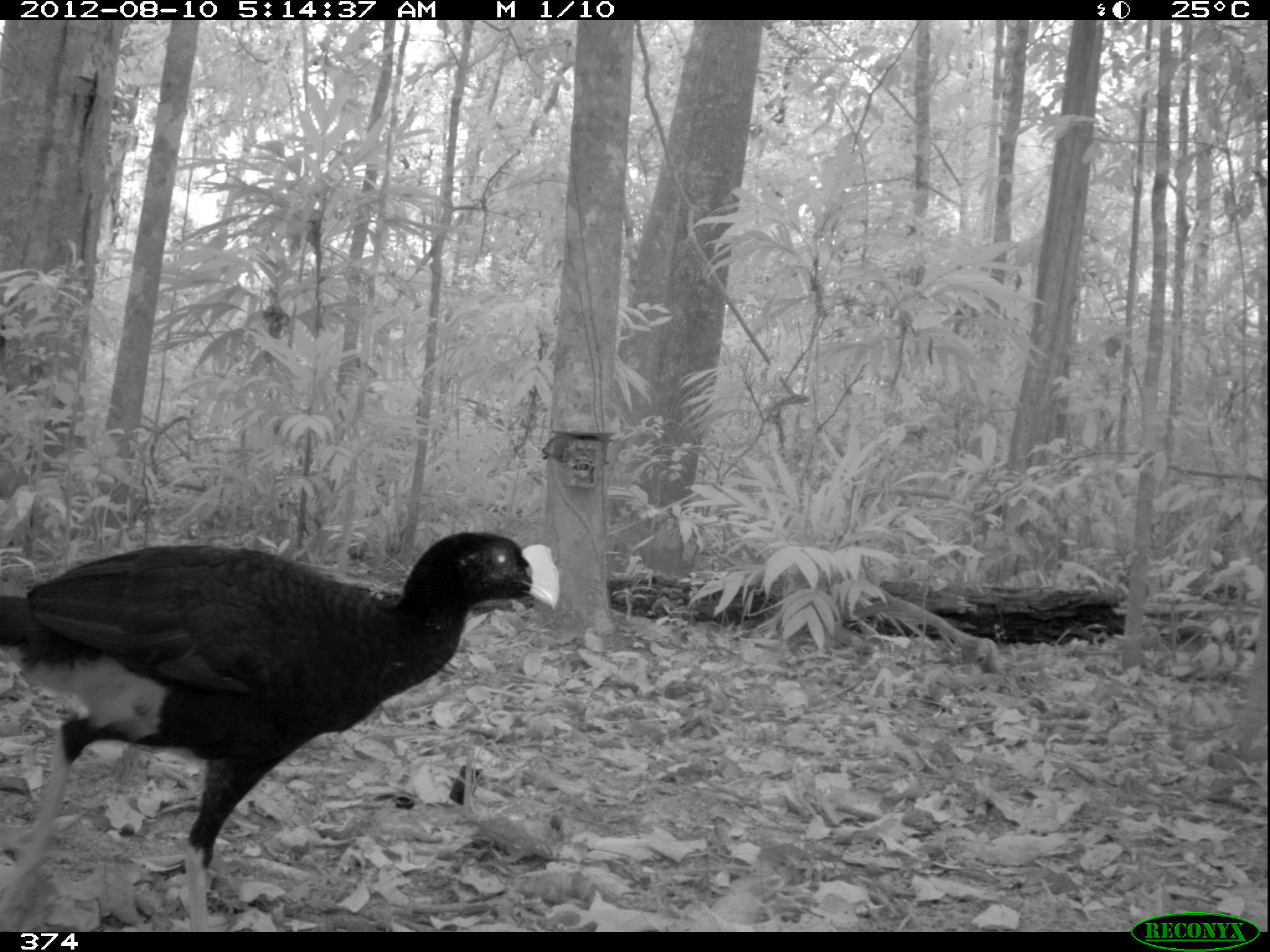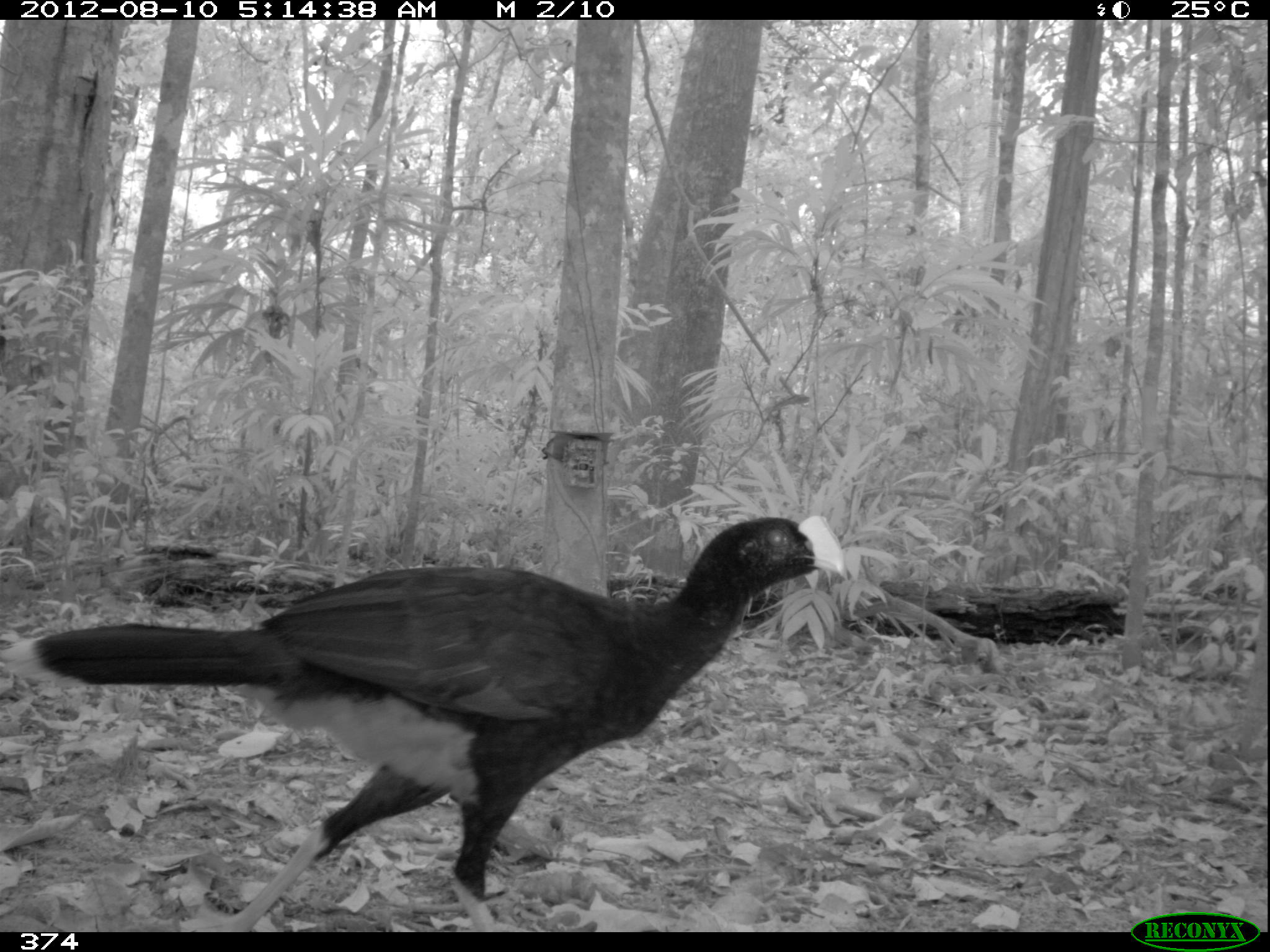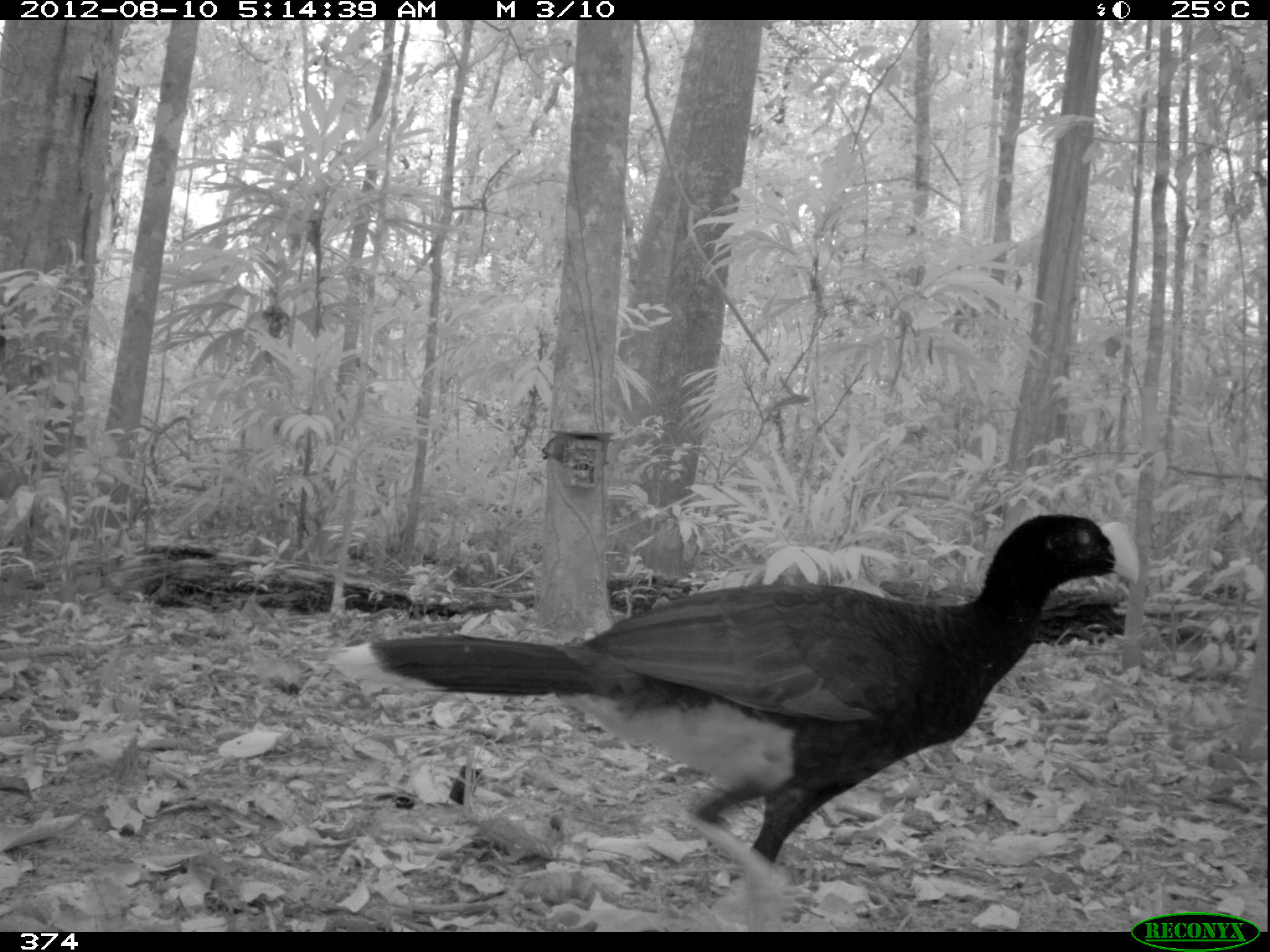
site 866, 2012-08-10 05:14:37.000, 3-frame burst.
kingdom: Animalia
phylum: Chordata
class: Aves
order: Galliformes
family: Cracidae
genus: Mitu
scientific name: Mitu tuberosum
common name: razor-billed curassow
Mitu tuberosum (razor-billed curassow).